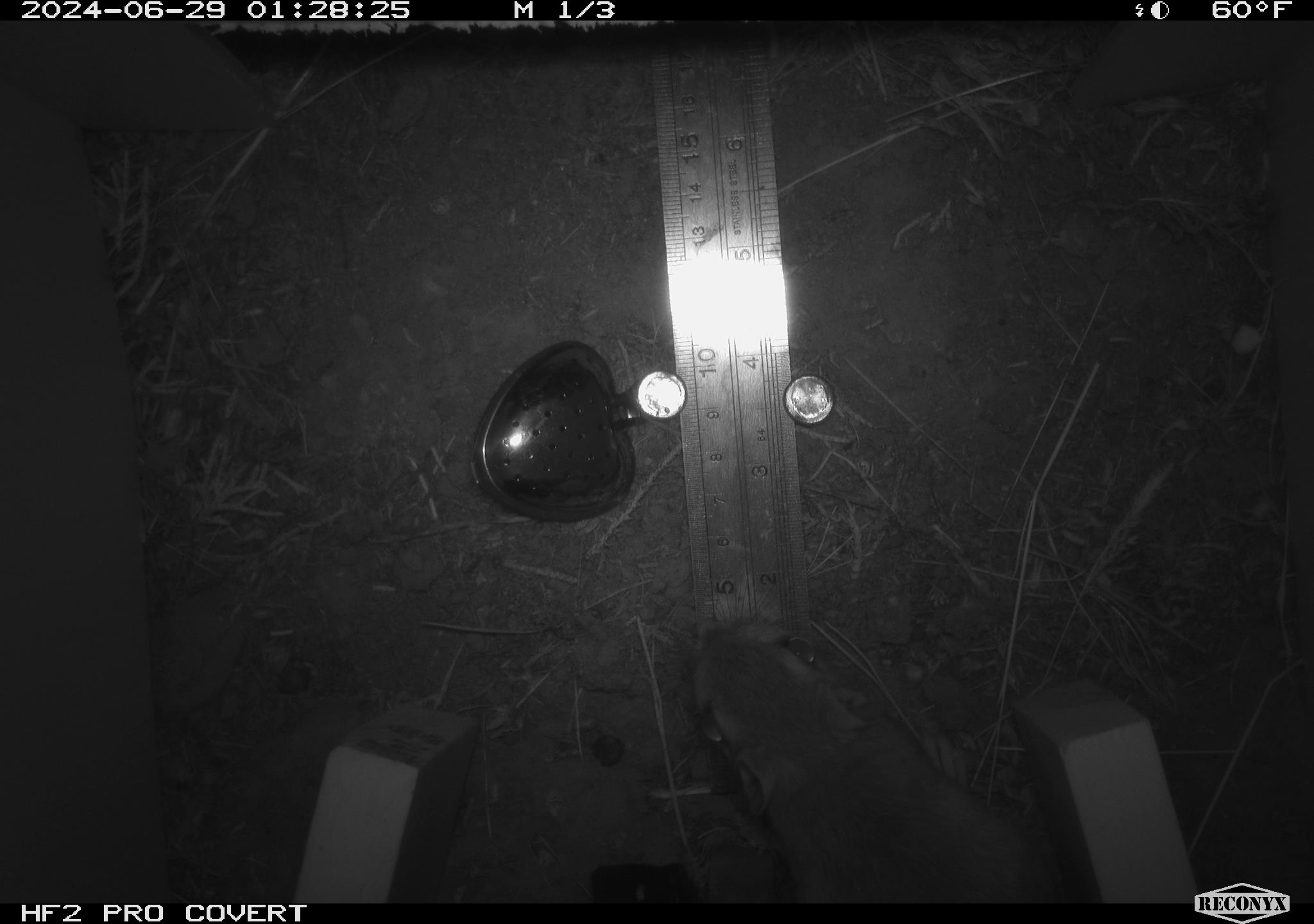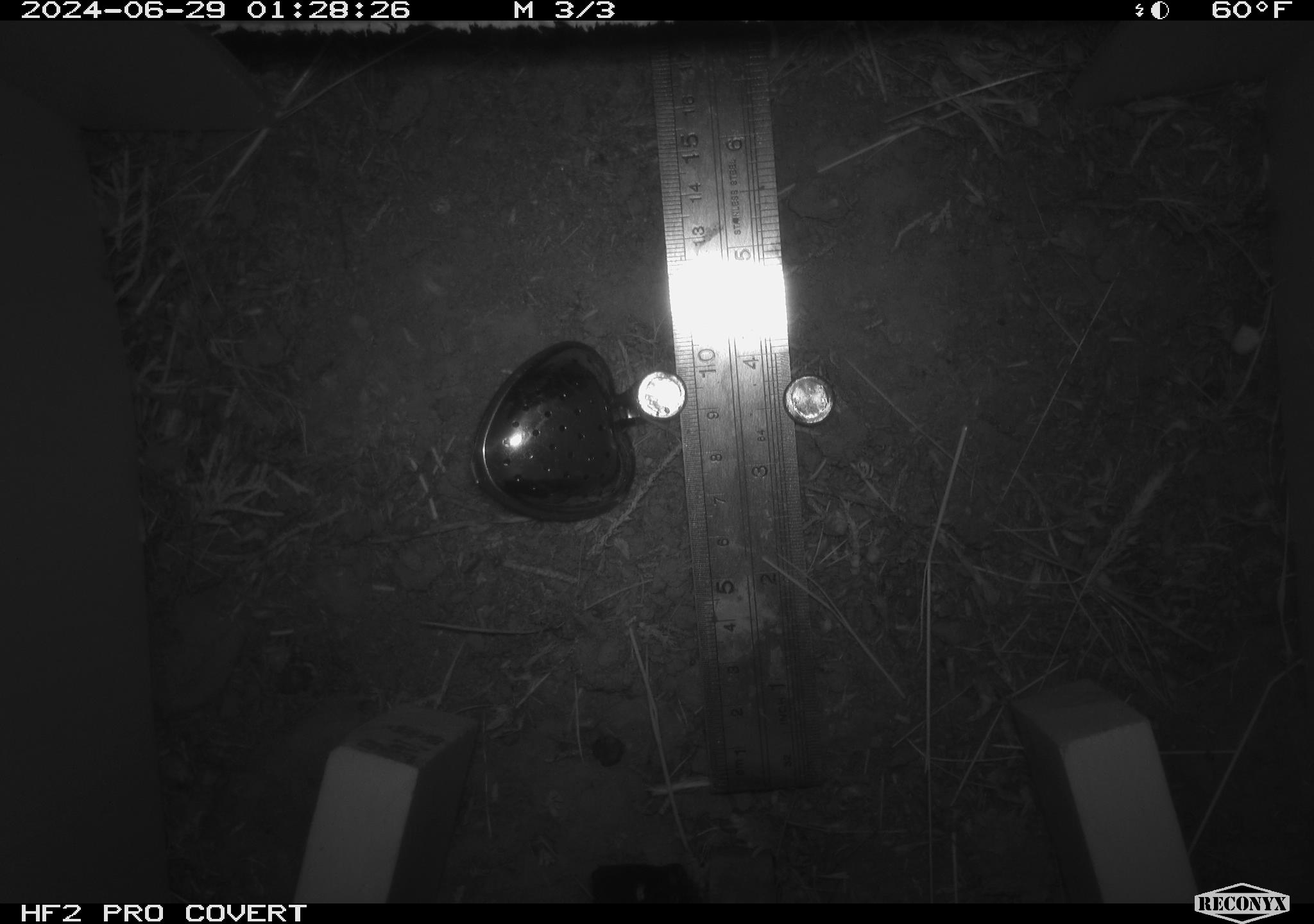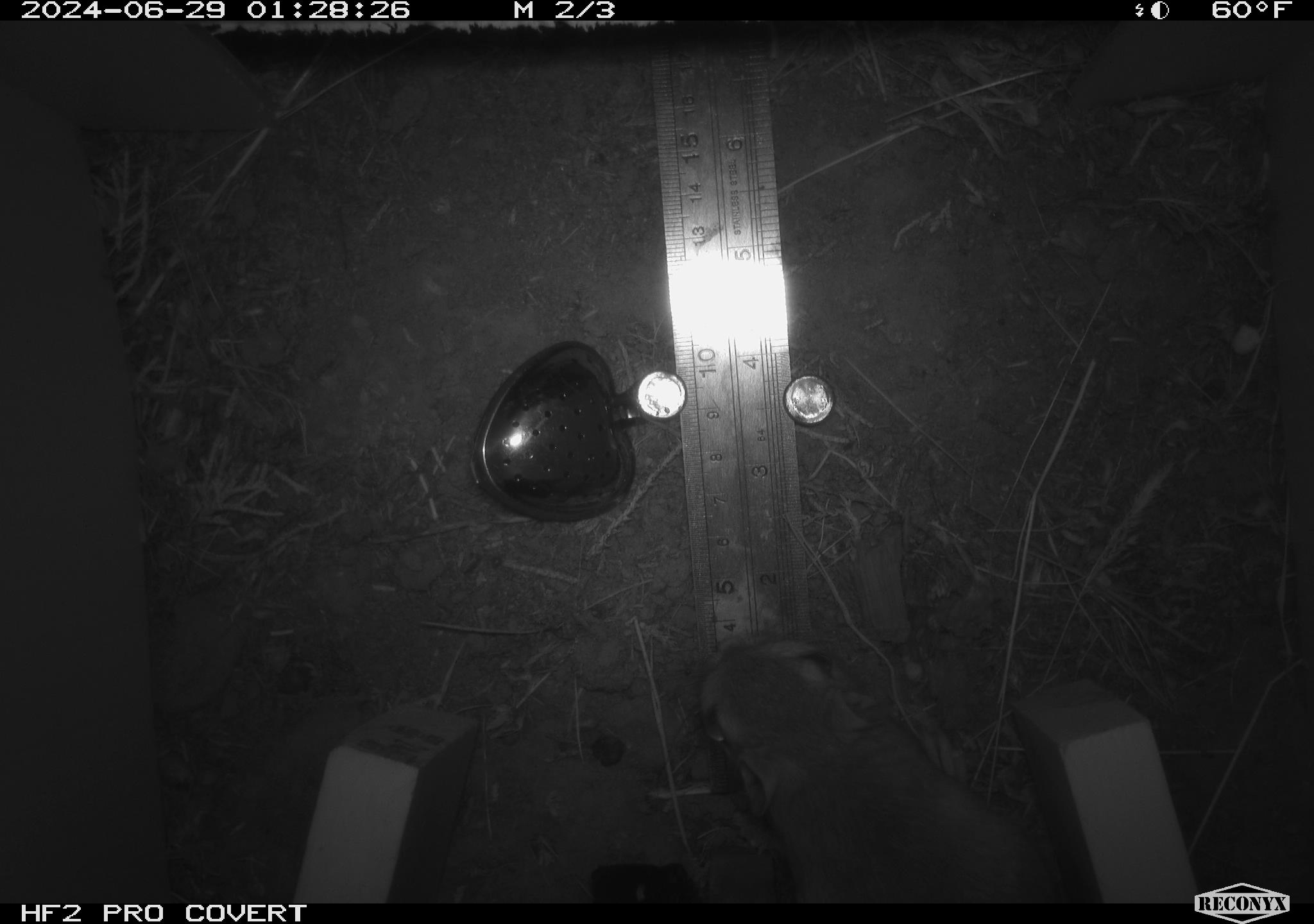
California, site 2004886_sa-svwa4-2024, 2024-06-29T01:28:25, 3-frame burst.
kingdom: Animalia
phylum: Chordata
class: Mammalia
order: Rodentia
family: Heteromyidae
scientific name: Heteromyidae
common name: kangaroo rats and pocket mice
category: heteromyidae family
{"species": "heteromyidae family (kangaroo rats and pocket mice) (Heteromyidae)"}